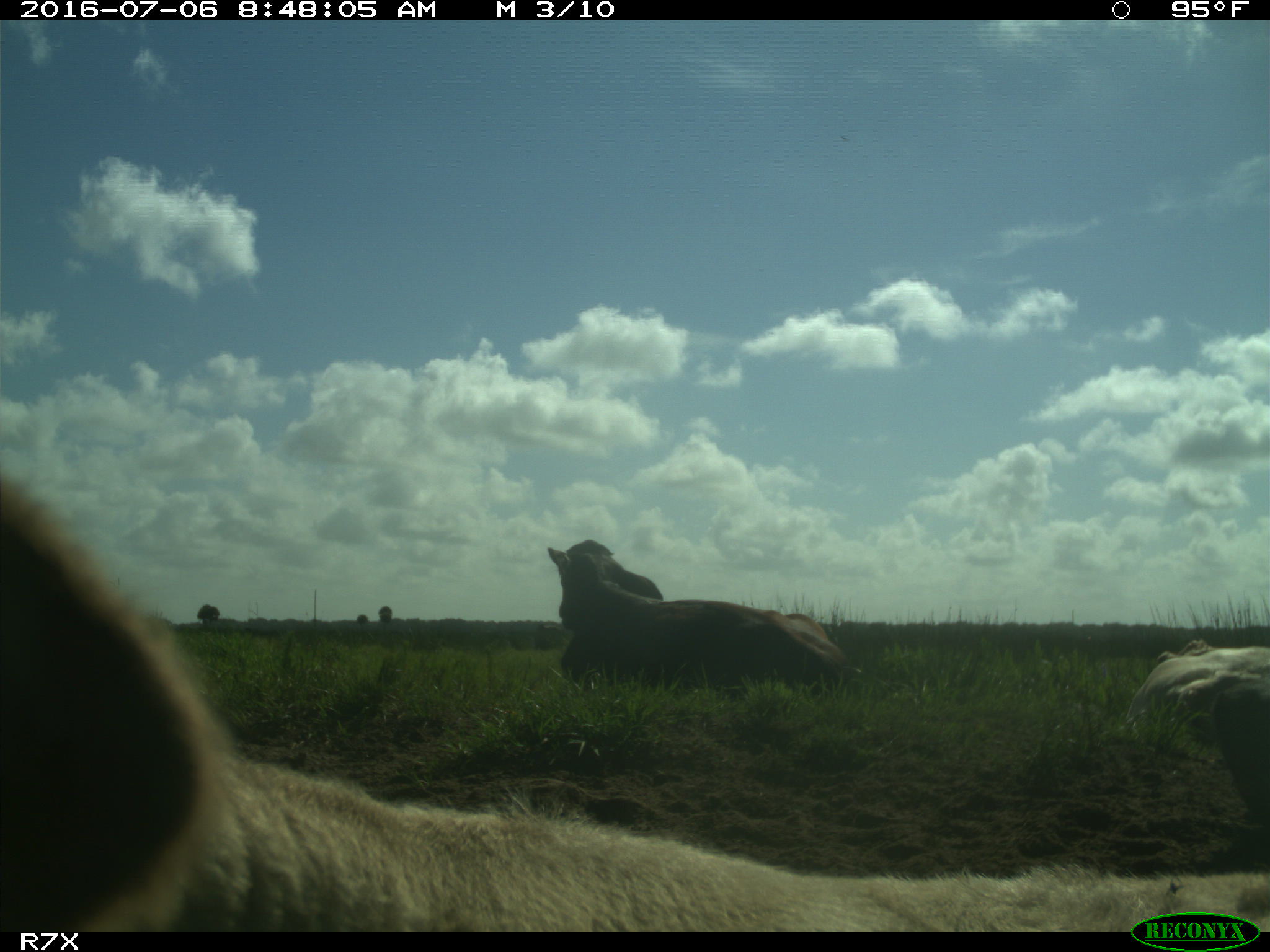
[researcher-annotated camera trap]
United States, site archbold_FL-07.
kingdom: Animalia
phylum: Chordata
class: Mammalia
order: Artiodactyla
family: Bovidae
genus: Bos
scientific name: Bos taurus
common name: domestic cow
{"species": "Bos taurus (domestic cow)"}